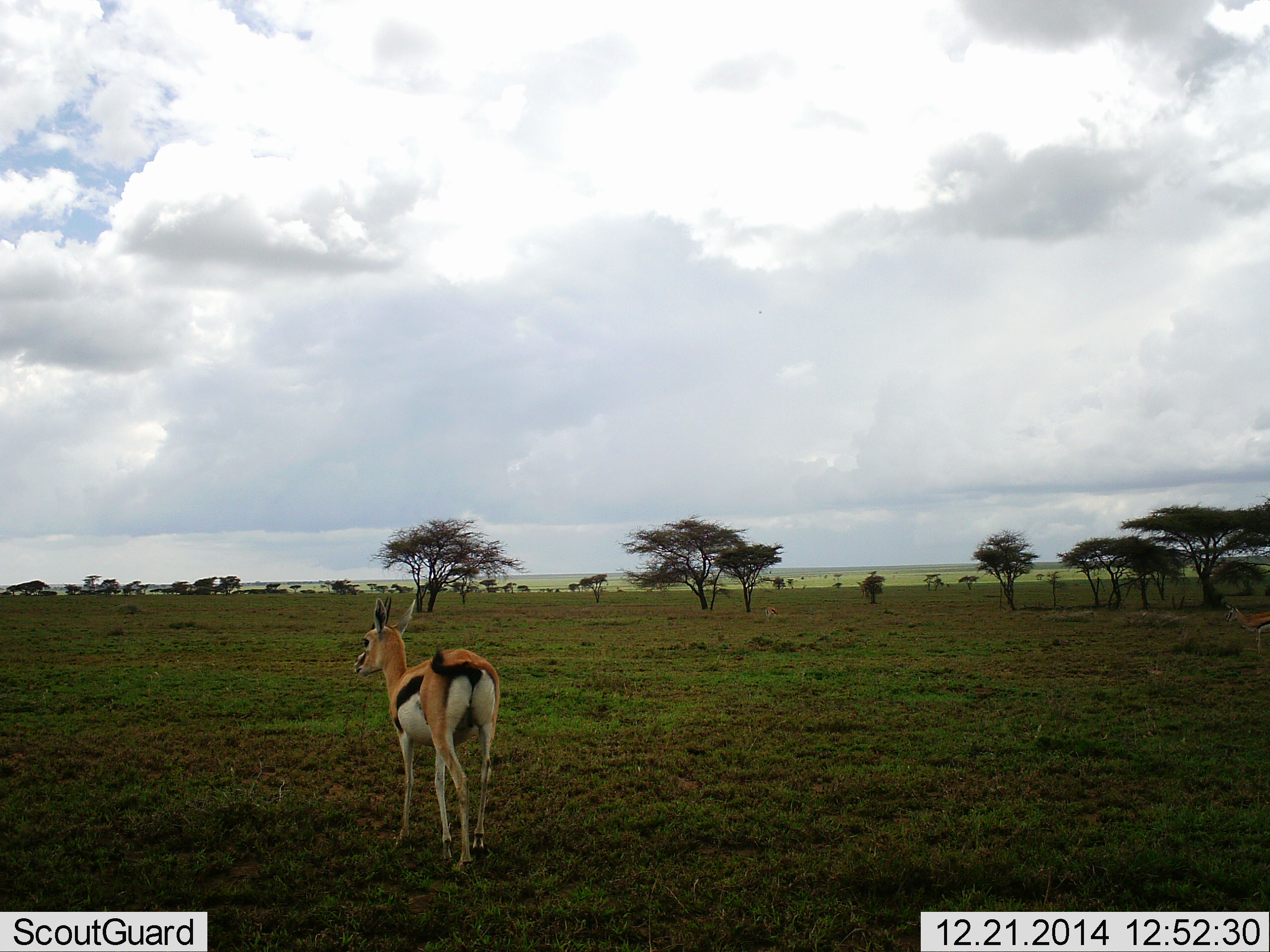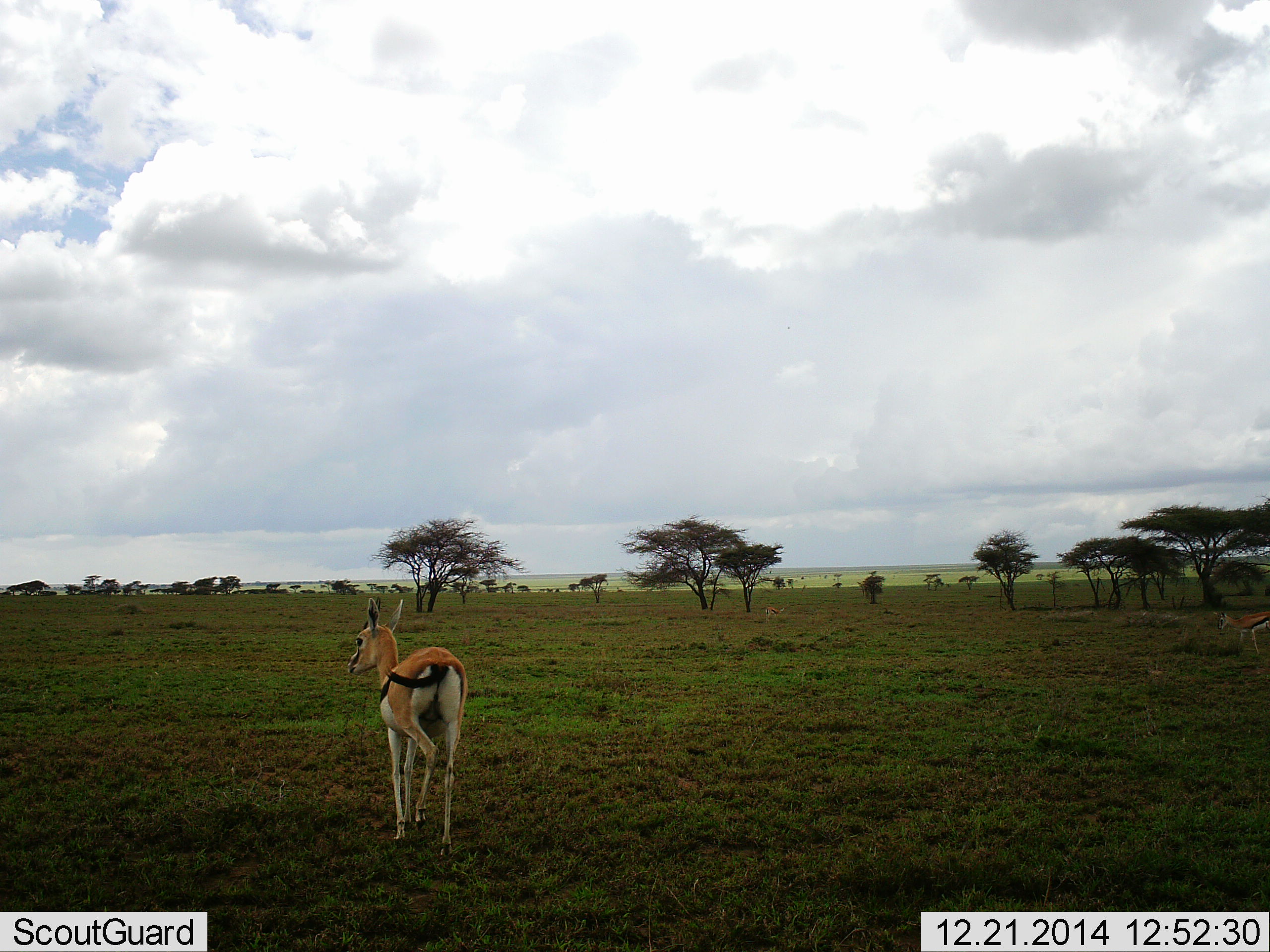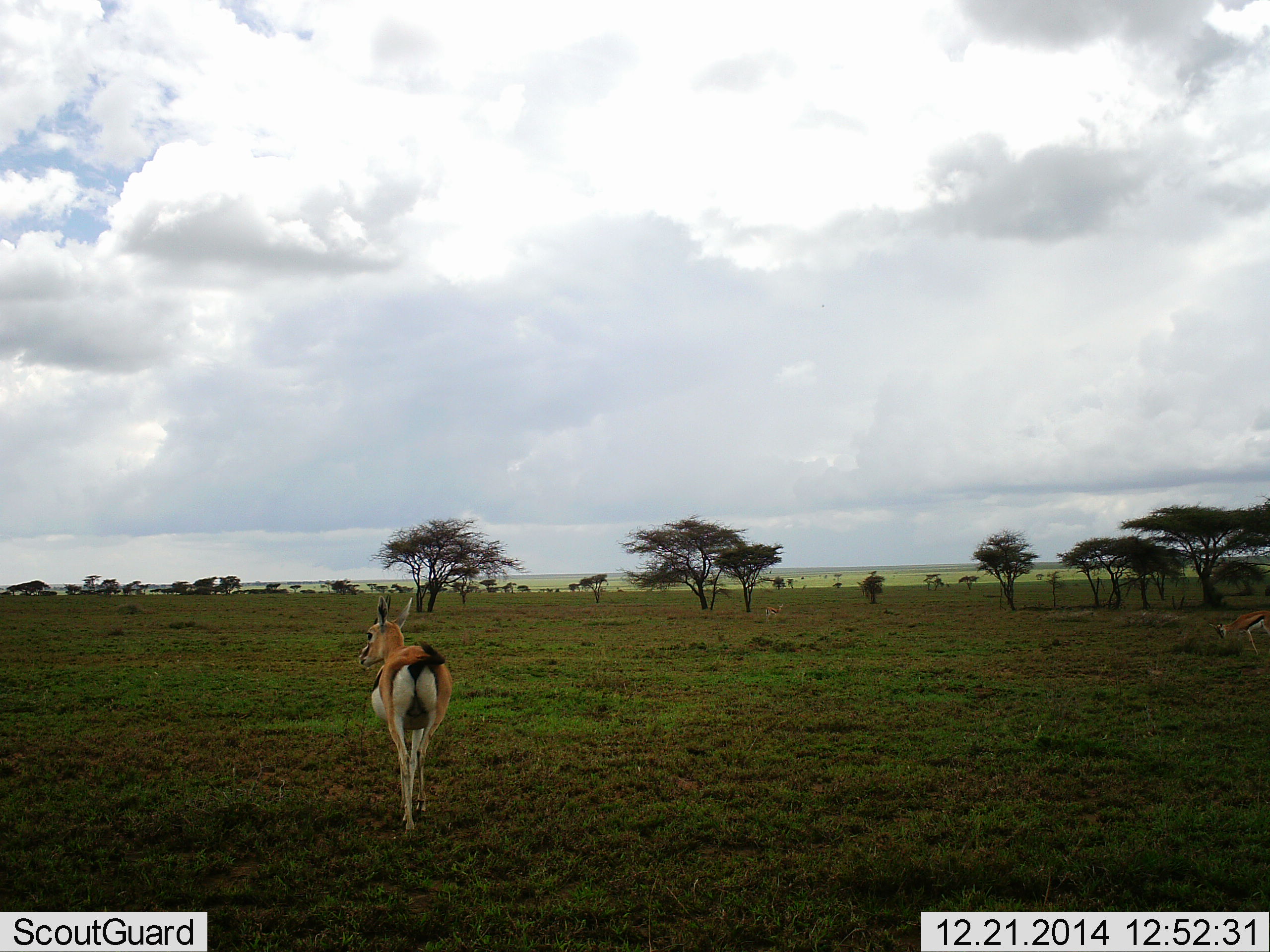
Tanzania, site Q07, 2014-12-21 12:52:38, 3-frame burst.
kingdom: Animalia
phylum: Chordata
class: Mammalia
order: Artiodactyla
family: Bovidae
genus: Eudorcas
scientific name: Eudorcas thomsonii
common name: thomson's gazelle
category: gazellethomsons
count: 1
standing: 30%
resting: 0%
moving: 80%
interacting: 0%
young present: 10%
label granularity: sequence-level